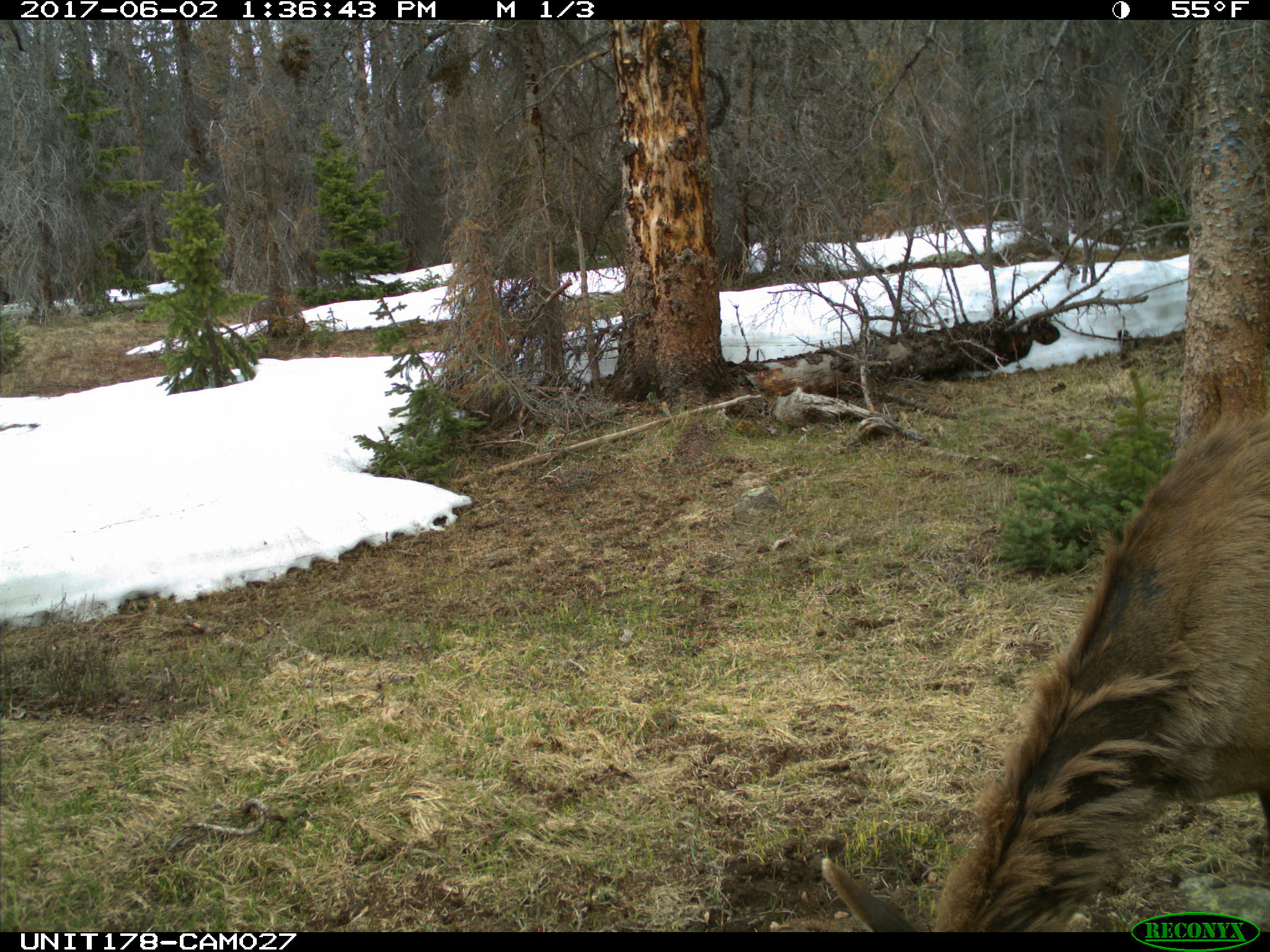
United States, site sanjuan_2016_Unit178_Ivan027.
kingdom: Animalia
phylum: Chordata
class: Mammalia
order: Artiodactyla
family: Cervidae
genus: Cervus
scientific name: Cervus elaphus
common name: red deer